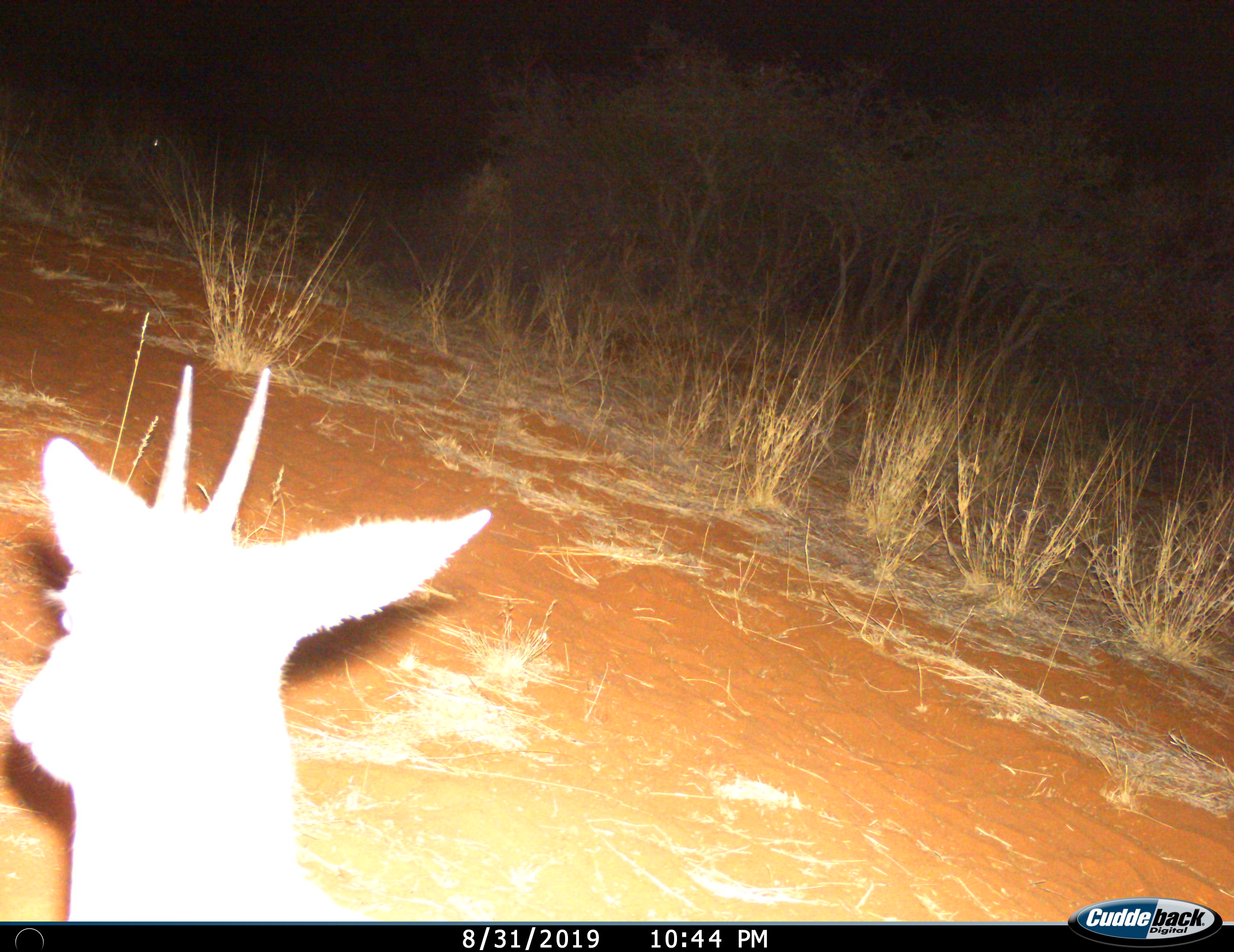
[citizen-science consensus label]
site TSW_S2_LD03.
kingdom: Animalia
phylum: Chordata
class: Mammalia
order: Artiodactyla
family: Bovidae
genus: Sylvicapra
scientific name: Sylvicapra grimmia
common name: common duiker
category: duikercommongrey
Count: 1.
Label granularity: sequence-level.